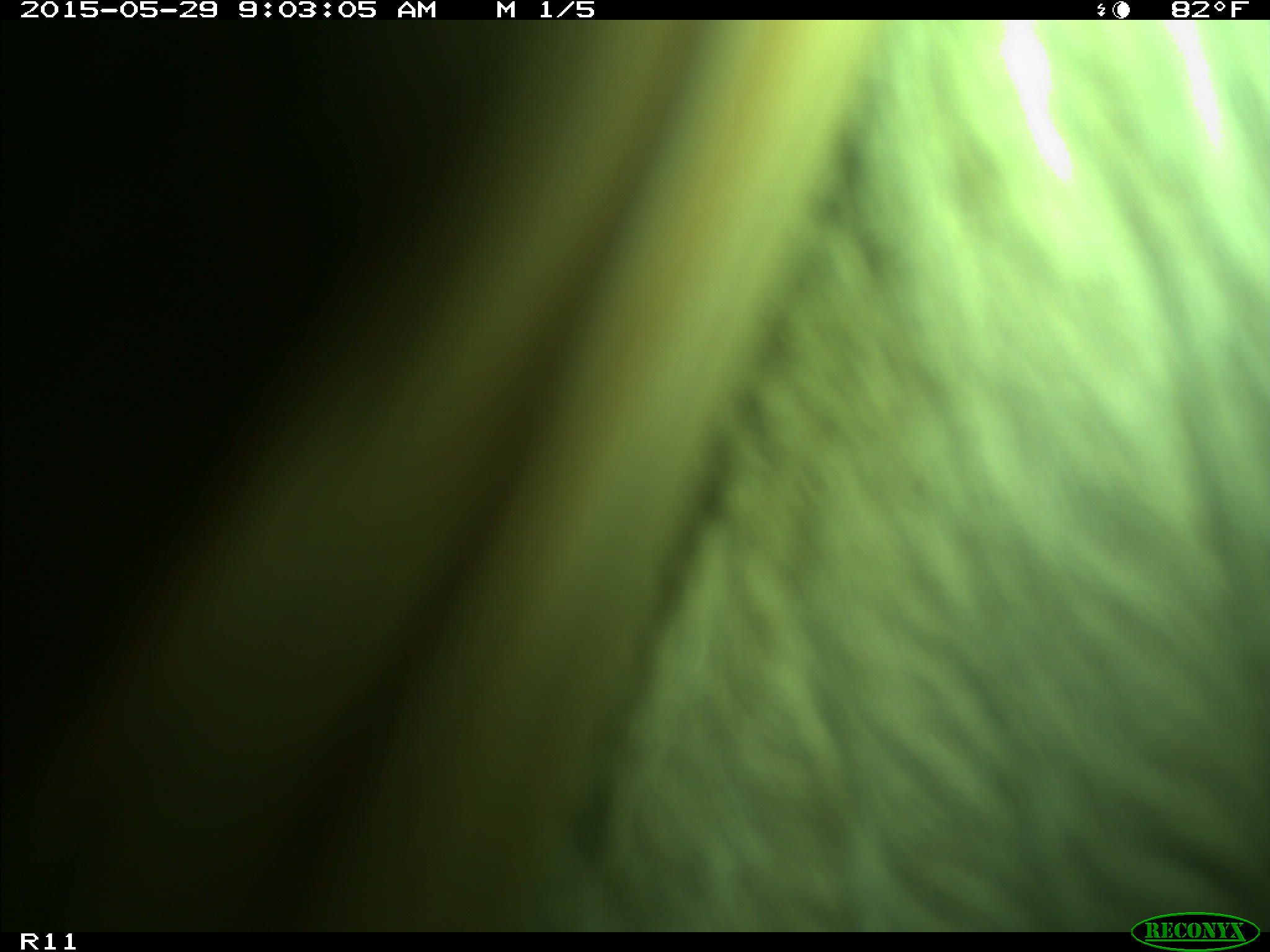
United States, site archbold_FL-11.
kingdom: Animalia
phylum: Chordata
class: Mammalia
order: Artiodactyla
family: Bovidae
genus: Bos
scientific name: Bos taurus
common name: domestic cow